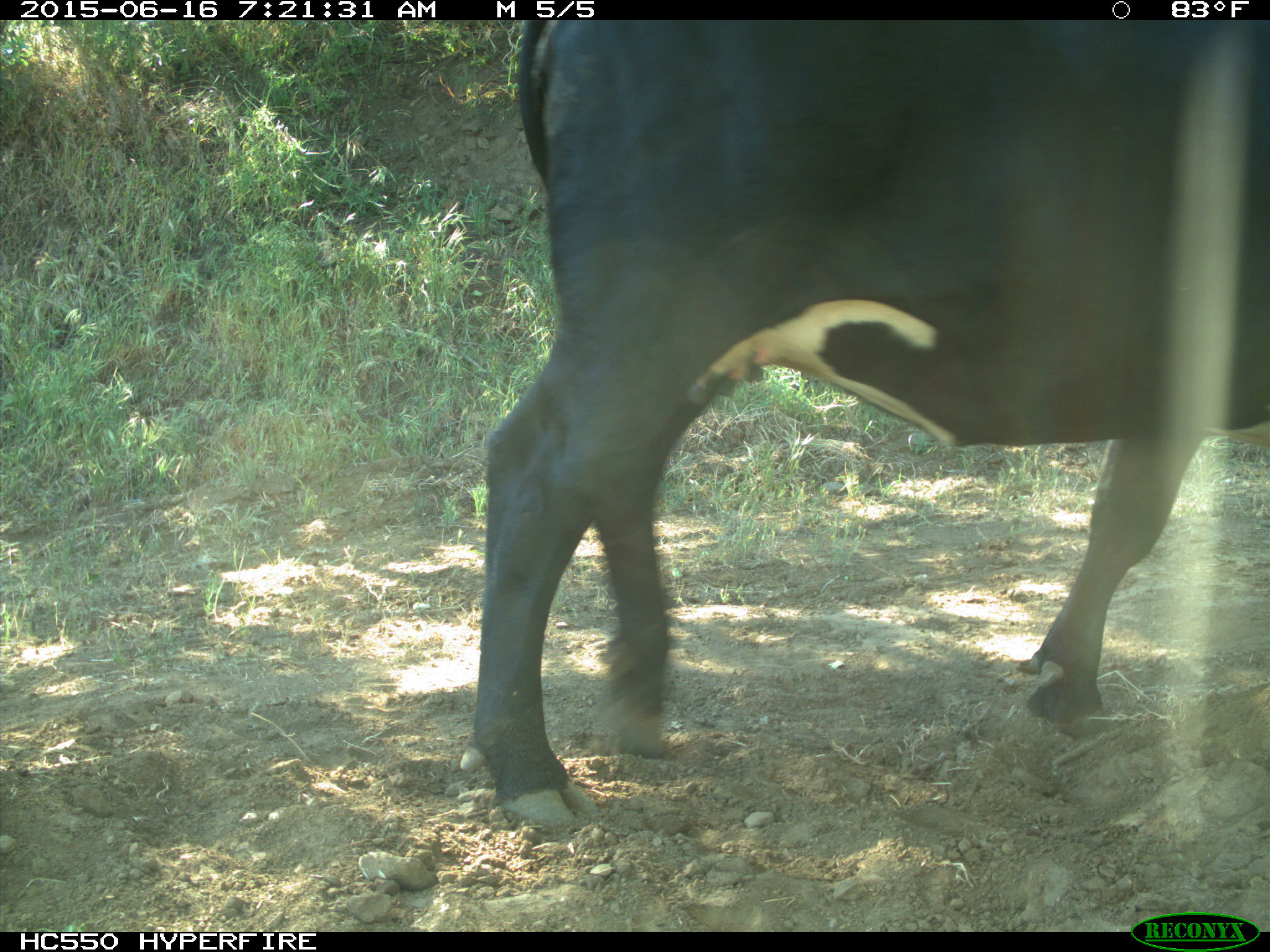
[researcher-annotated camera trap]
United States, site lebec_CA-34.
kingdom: Animalia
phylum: Chordata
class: Mammalia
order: Artiodactyla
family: Bovidae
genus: Bos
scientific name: Bos taurus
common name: domestic cow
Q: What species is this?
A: Bos taurus (domestic cow).